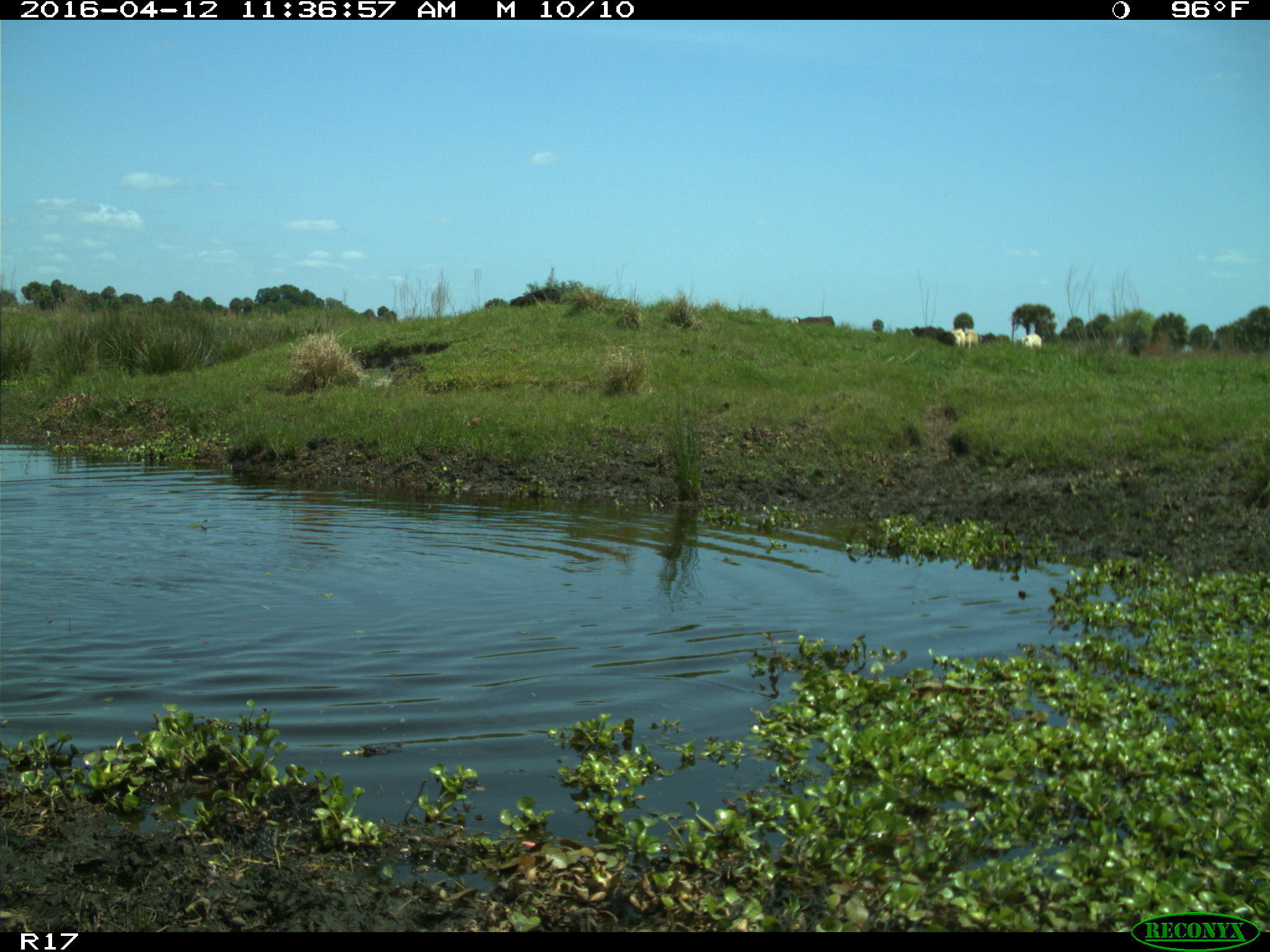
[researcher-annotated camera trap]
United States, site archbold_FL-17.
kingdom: Animalia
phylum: Chordata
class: Mammalia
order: Artiodactyla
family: Bovidae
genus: Bos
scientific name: Bos taurus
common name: domestic cow